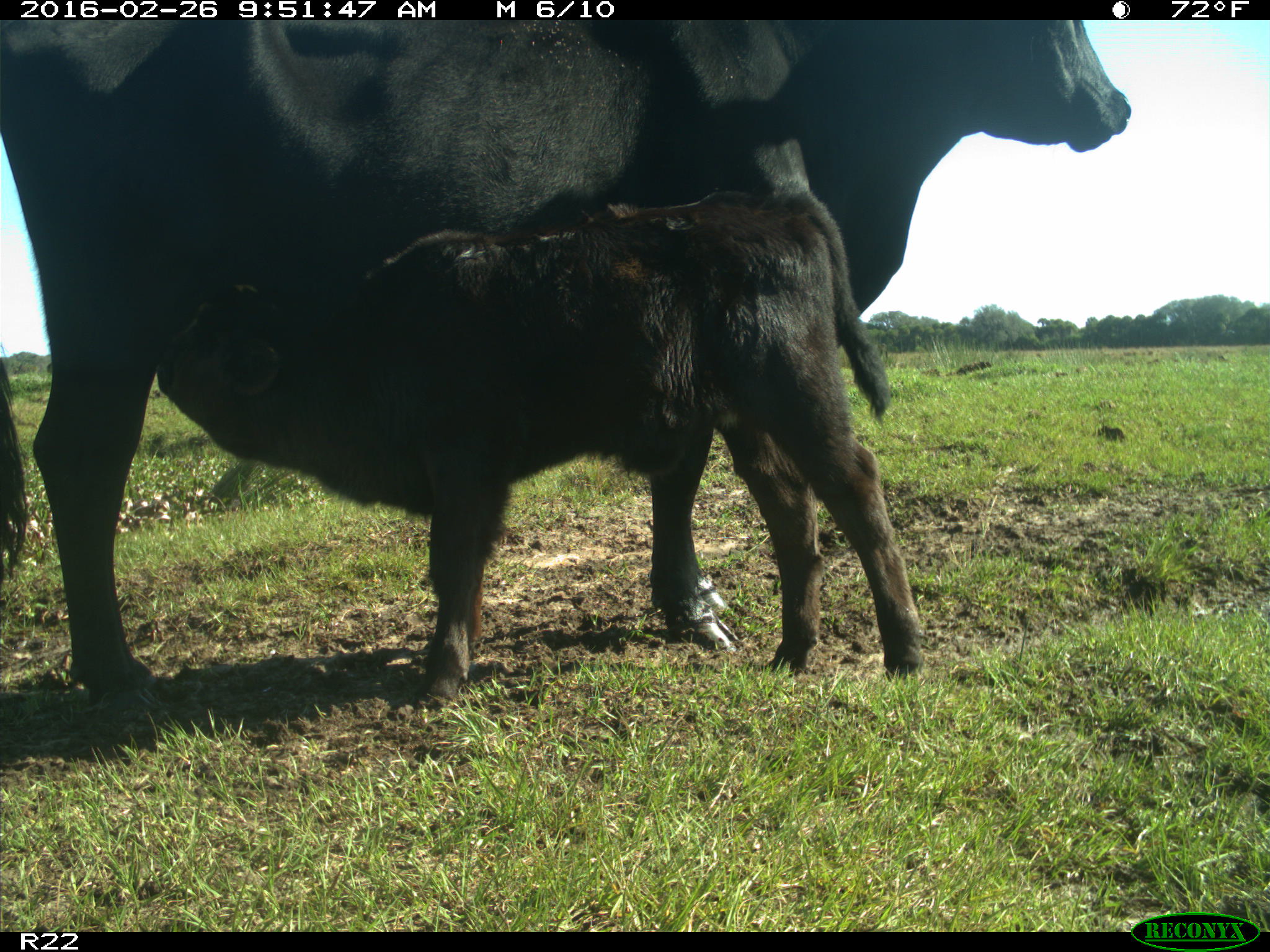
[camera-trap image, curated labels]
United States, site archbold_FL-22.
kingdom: Animalia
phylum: Chordata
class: Mammalia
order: Artiodactyla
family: Bovidae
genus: Bos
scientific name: Bos taurus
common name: domestic cow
Bos taurus (domestic cow).